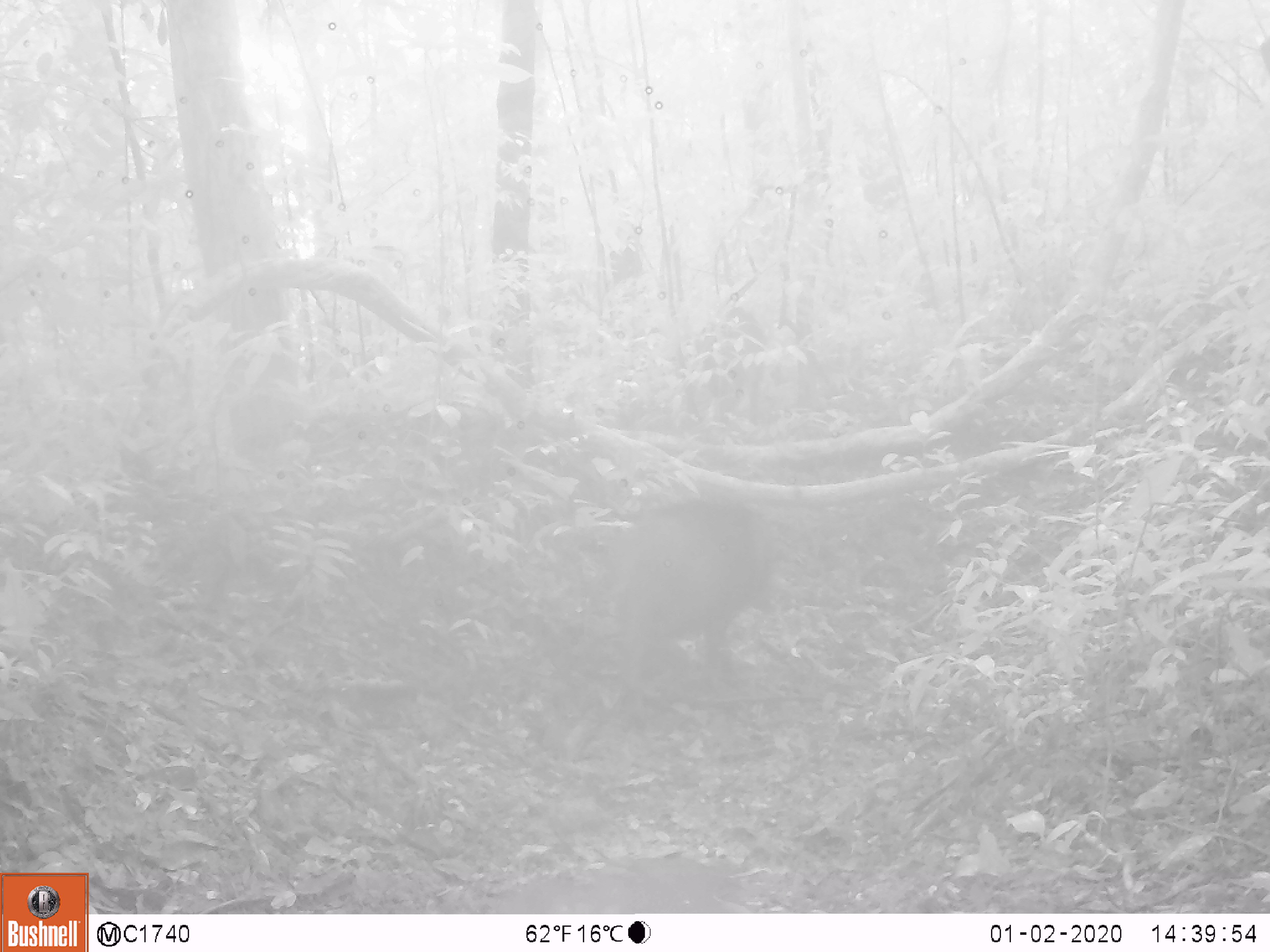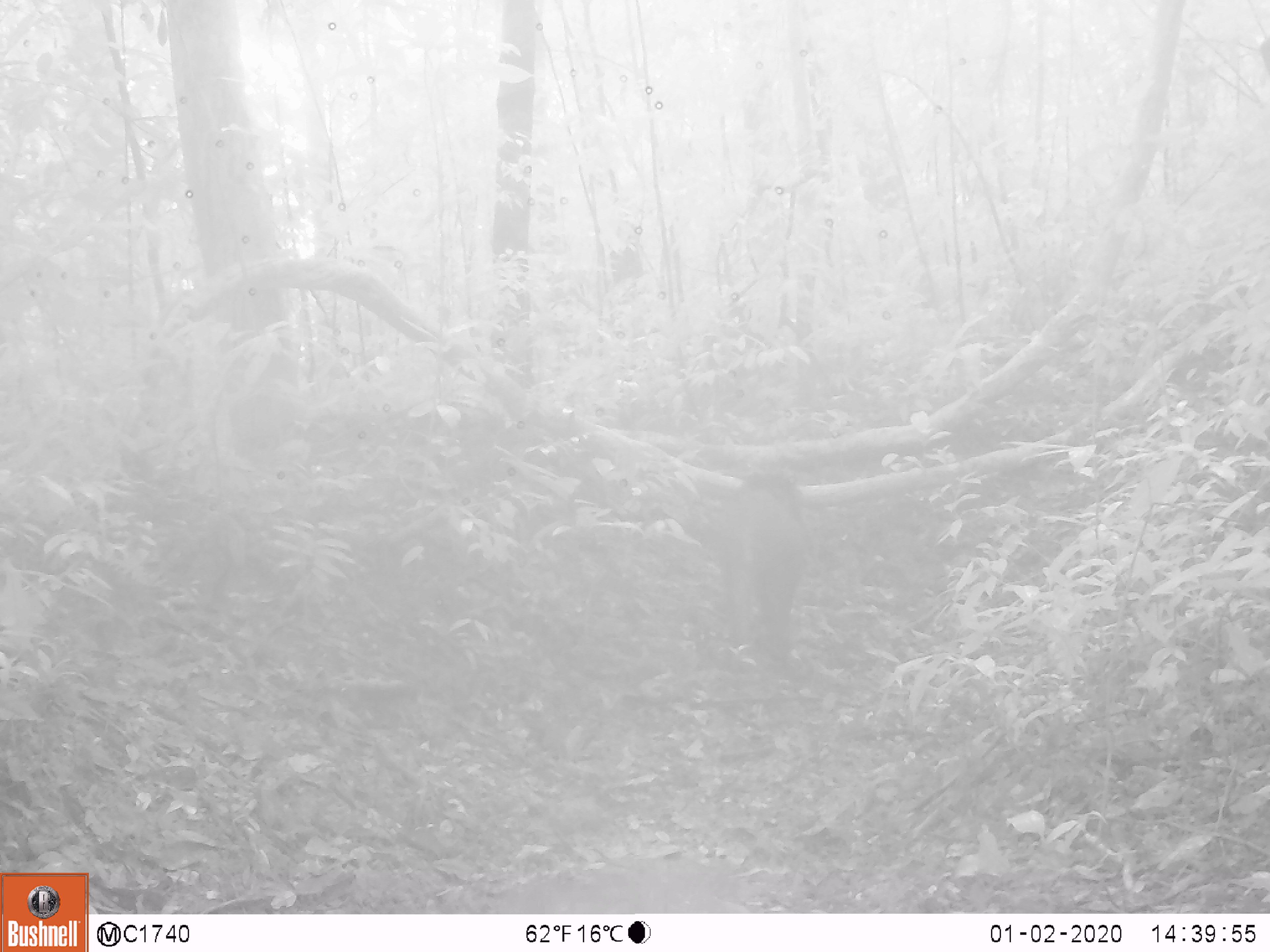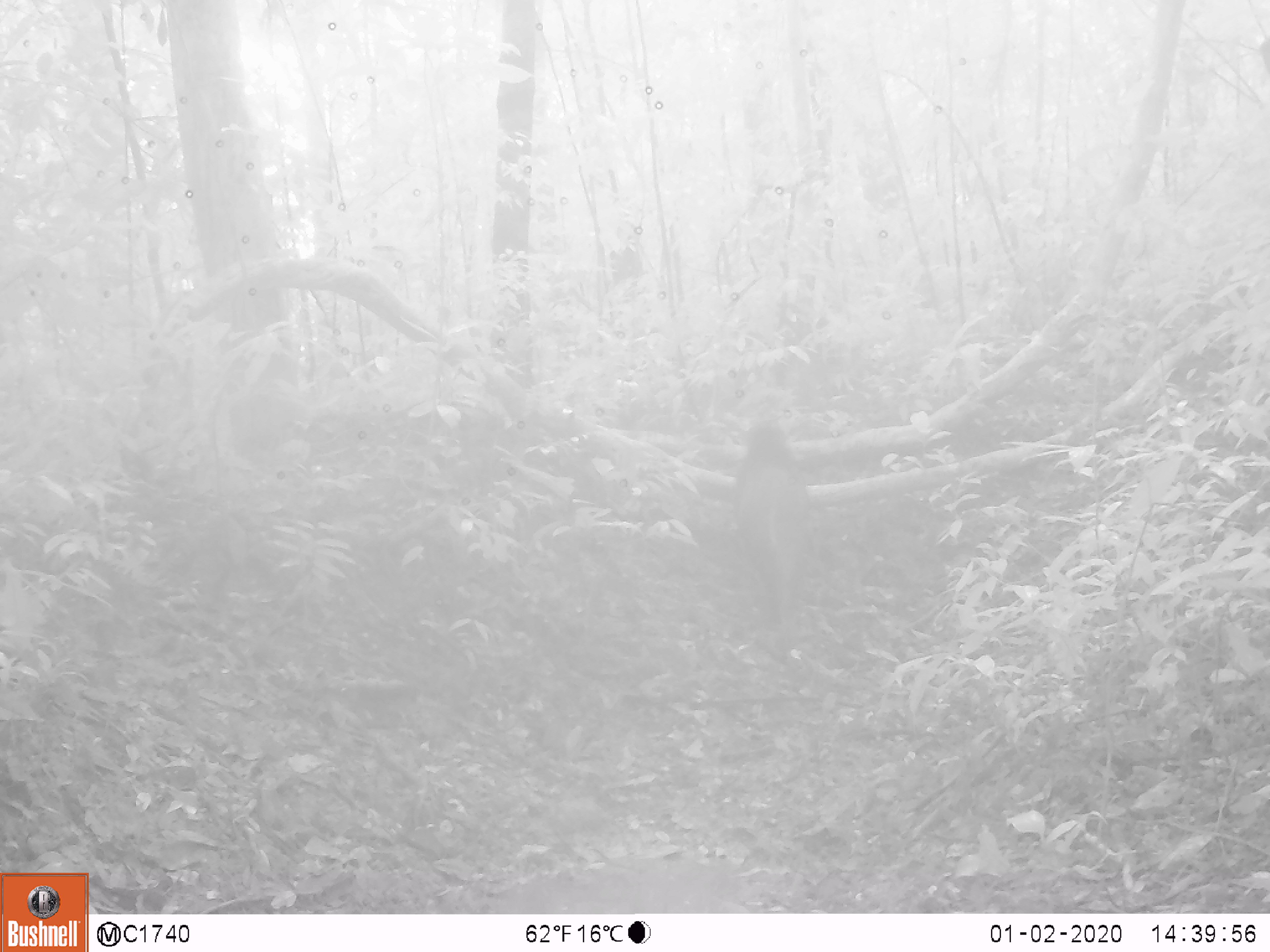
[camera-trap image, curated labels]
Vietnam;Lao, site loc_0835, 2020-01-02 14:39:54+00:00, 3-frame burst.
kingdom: Animalia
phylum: Chordata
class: Mammalia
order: Artiodactyla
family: Suidae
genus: Sus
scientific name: Sus scrofa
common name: eurasian wild pig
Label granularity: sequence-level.